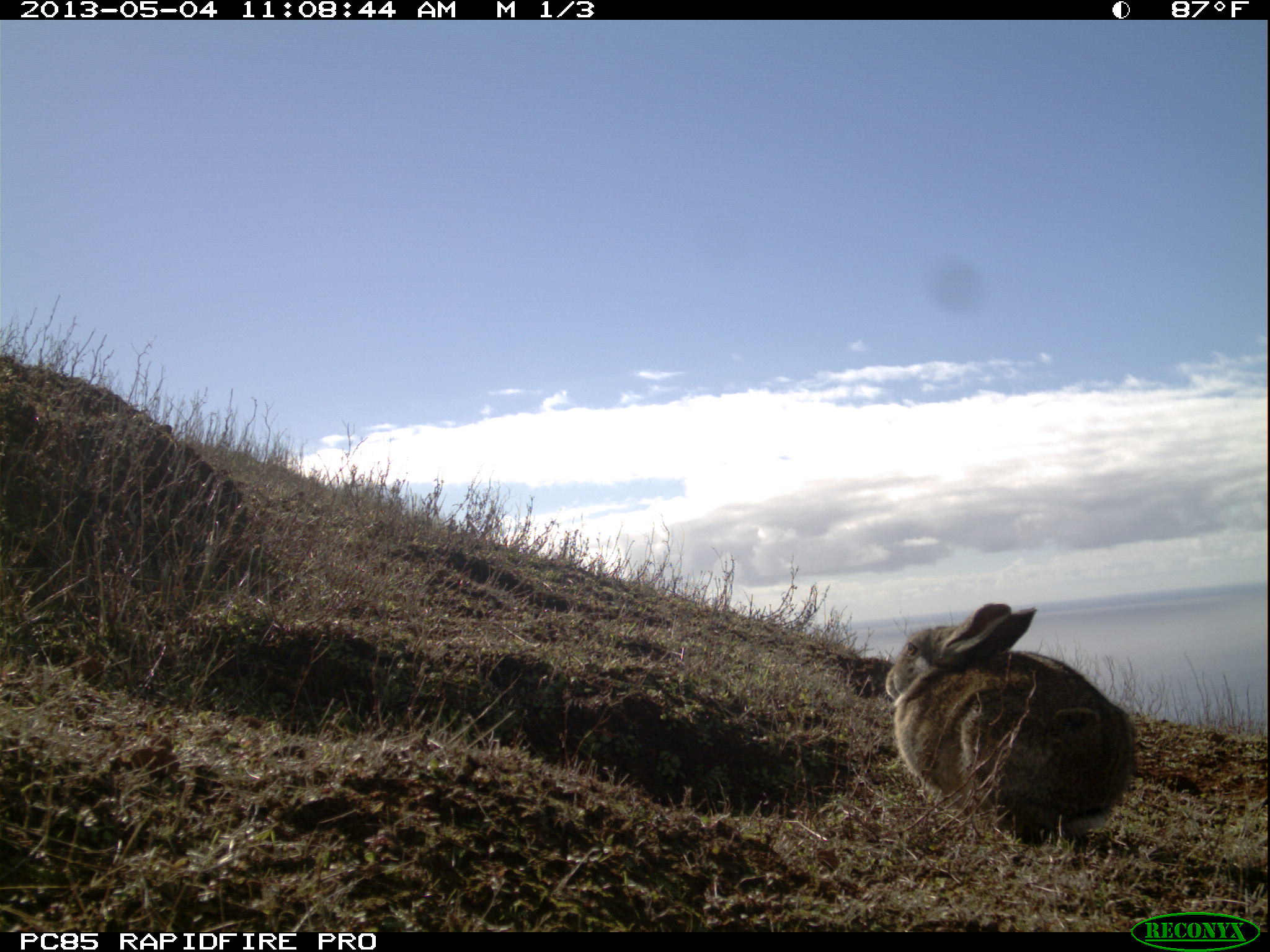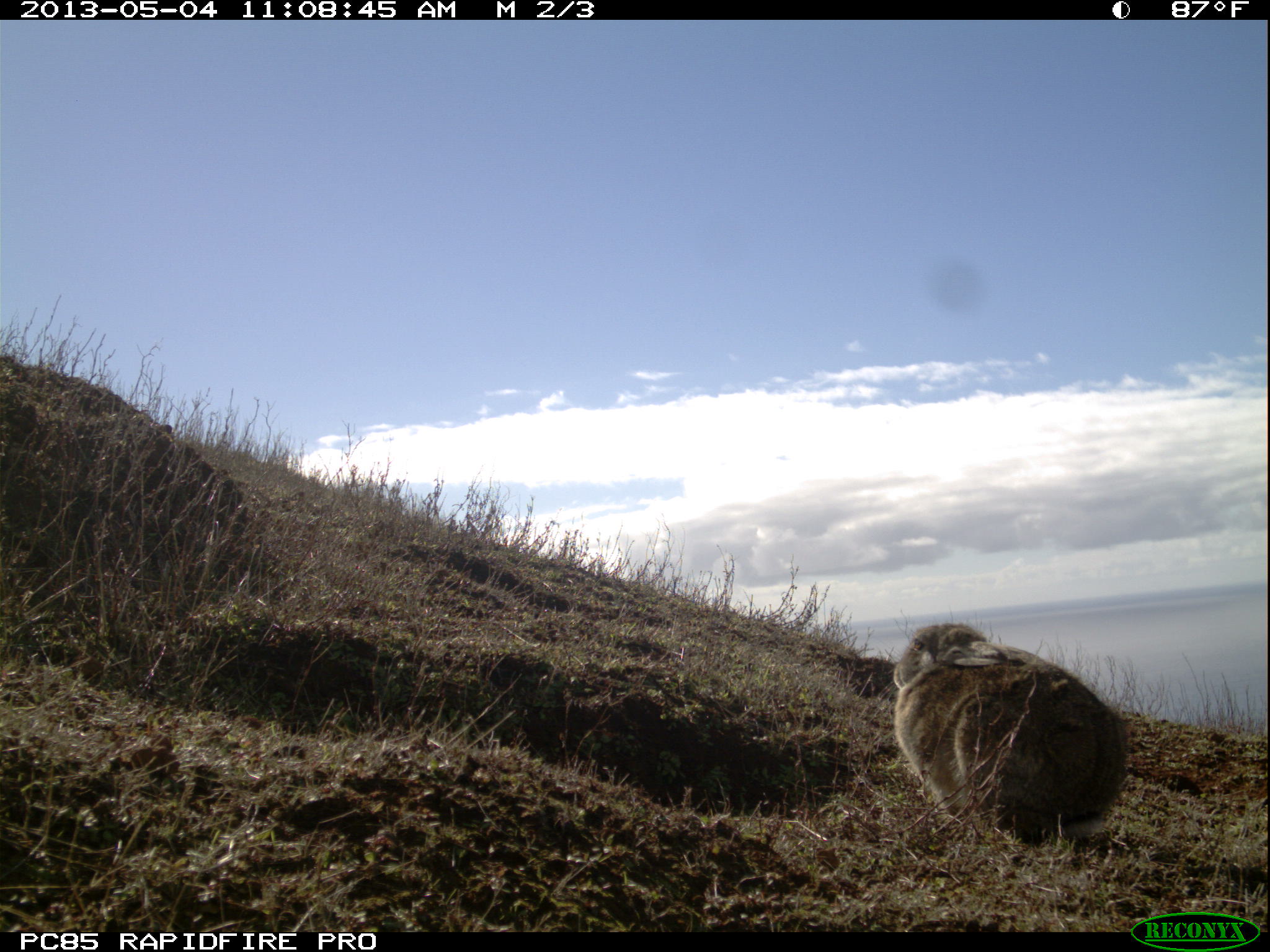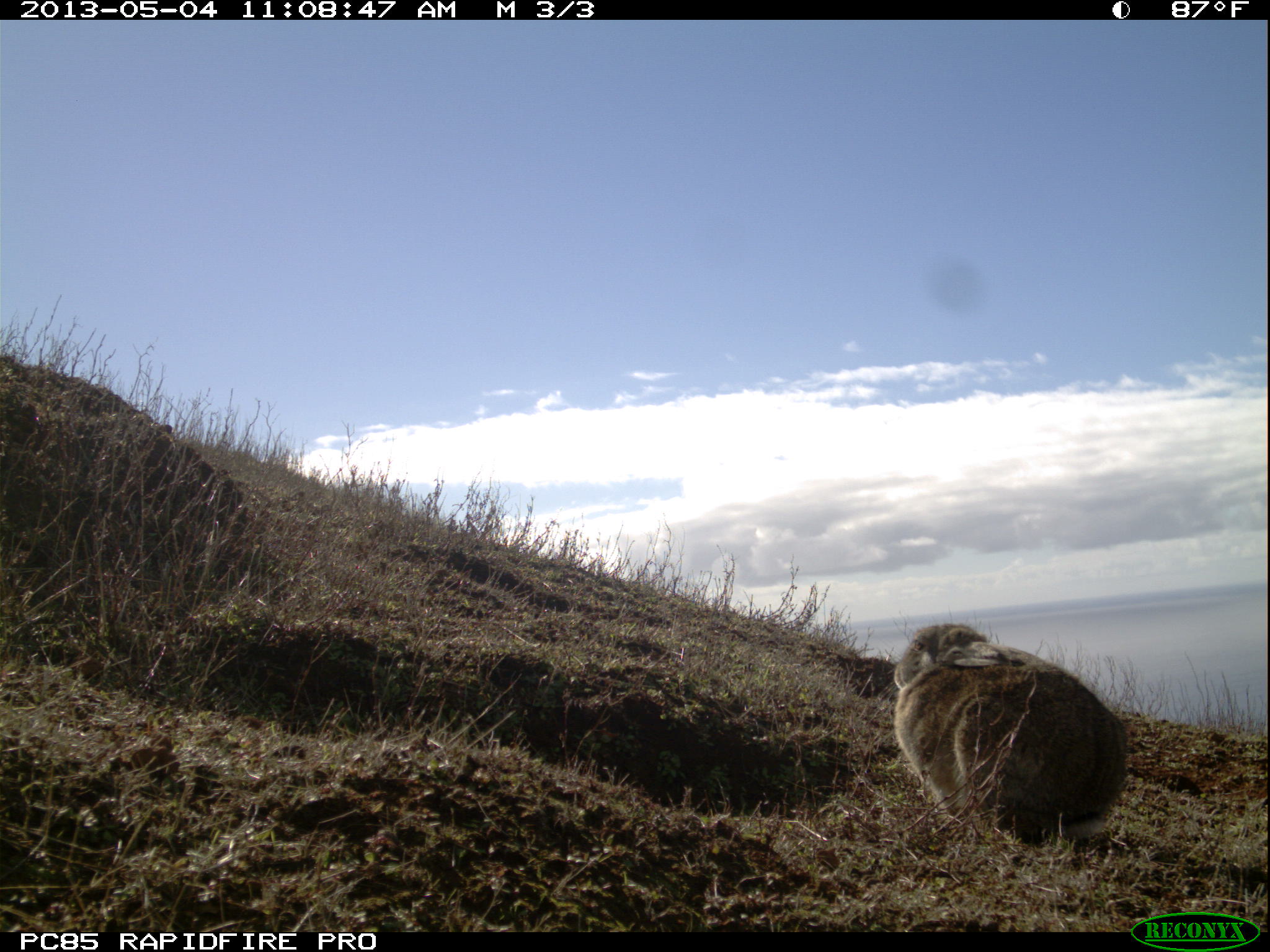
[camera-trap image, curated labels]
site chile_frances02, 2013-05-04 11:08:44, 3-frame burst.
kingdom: Animalia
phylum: Chordata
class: Mammalia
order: Lagomorpha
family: Leporidae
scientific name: Leporidae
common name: rabbits and hares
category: rabbit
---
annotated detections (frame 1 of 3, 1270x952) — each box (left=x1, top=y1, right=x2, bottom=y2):
rabbit: (left=882, top=599, right=1134, bottom=852)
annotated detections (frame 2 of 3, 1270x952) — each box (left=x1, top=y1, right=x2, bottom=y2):
rabbit: (left=889, top=619, right=1127, bottom=851)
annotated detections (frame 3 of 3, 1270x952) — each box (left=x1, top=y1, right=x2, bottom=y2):
rabbit: (left=890, top=619, right=1125, bottom=853)